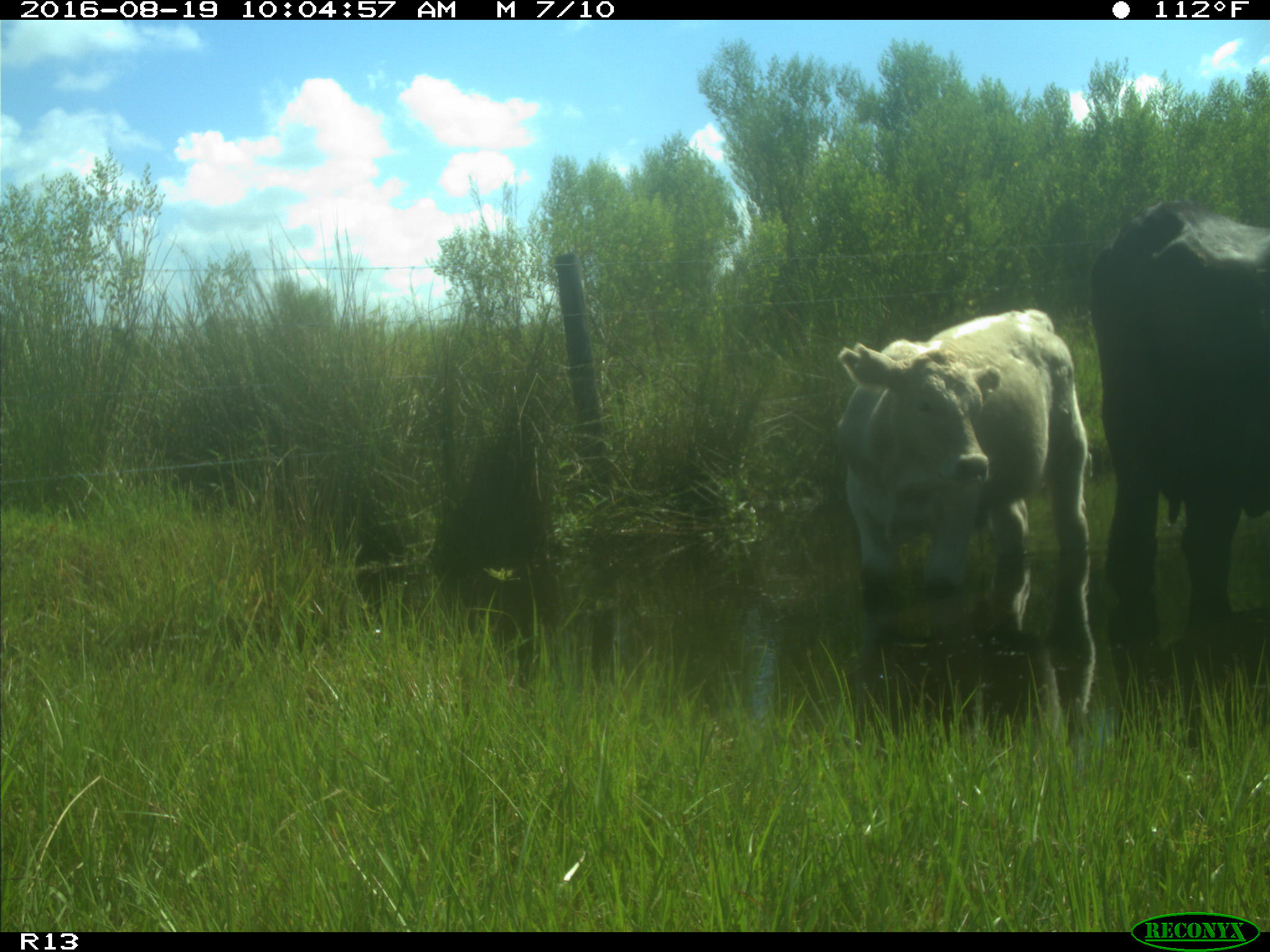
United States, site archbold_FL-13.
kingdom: Animalia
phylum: Chordata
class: Mammalia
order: Artiodactyla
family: Bovidae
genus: Bos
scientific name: Bos taurus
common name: domestic cow